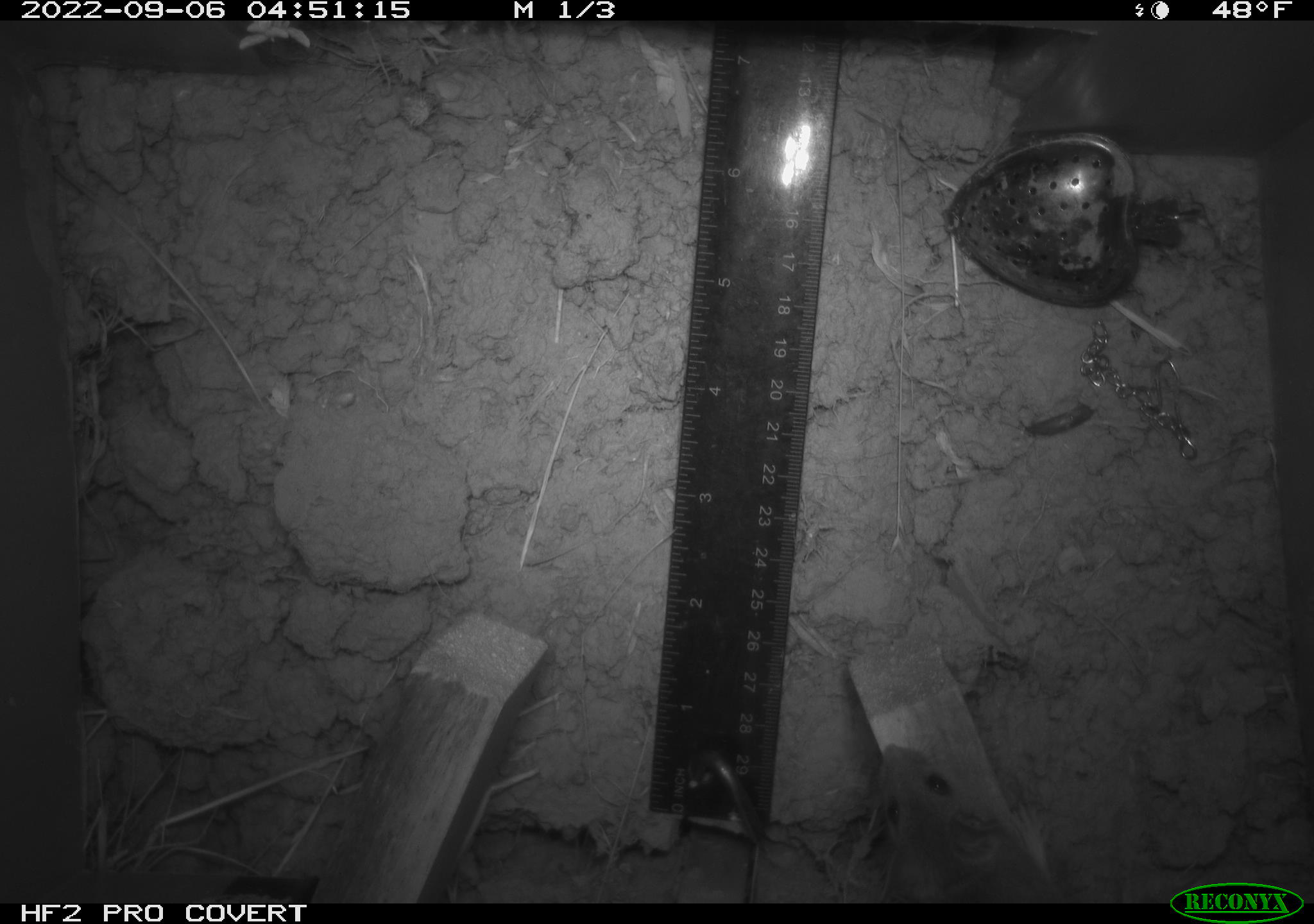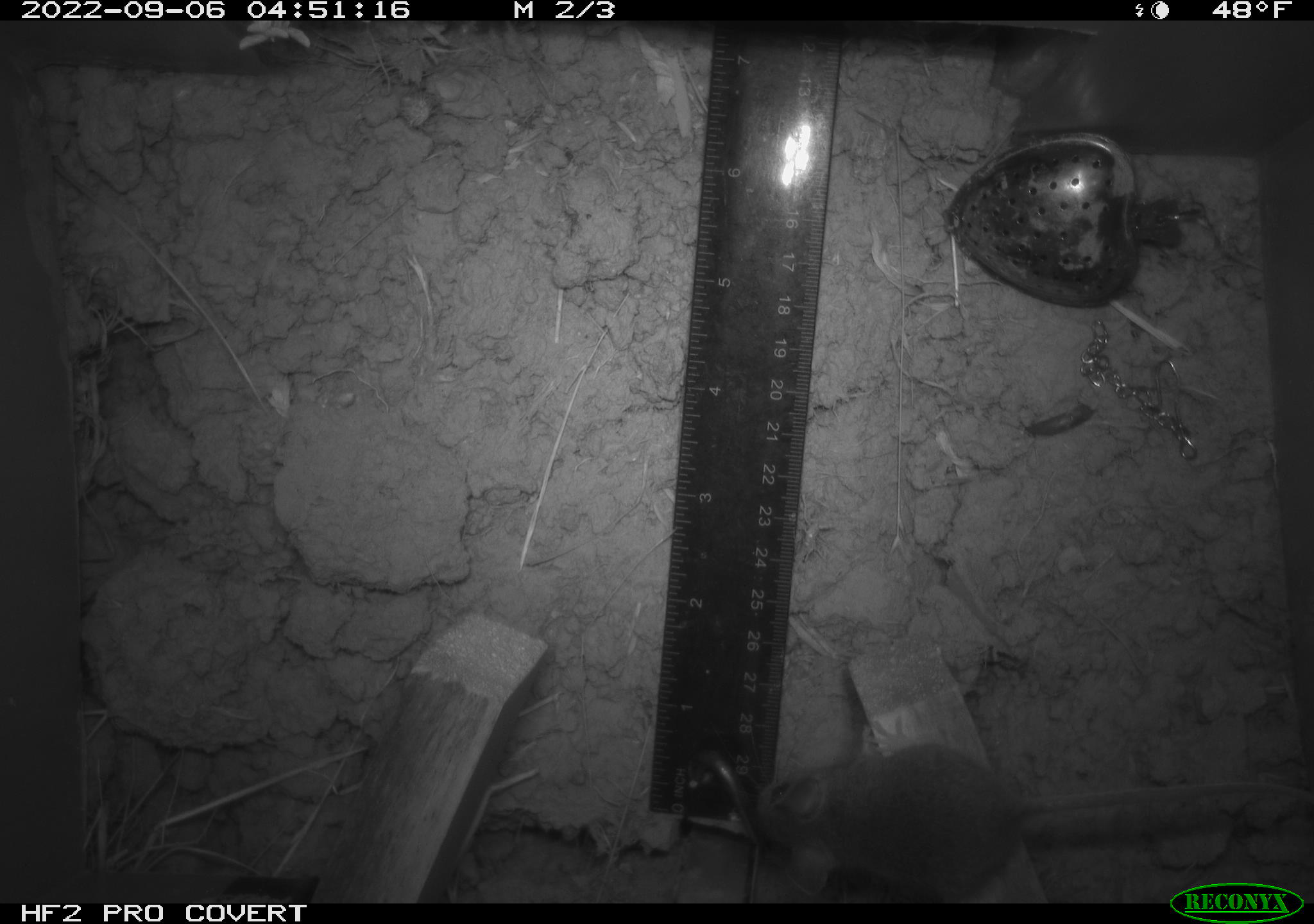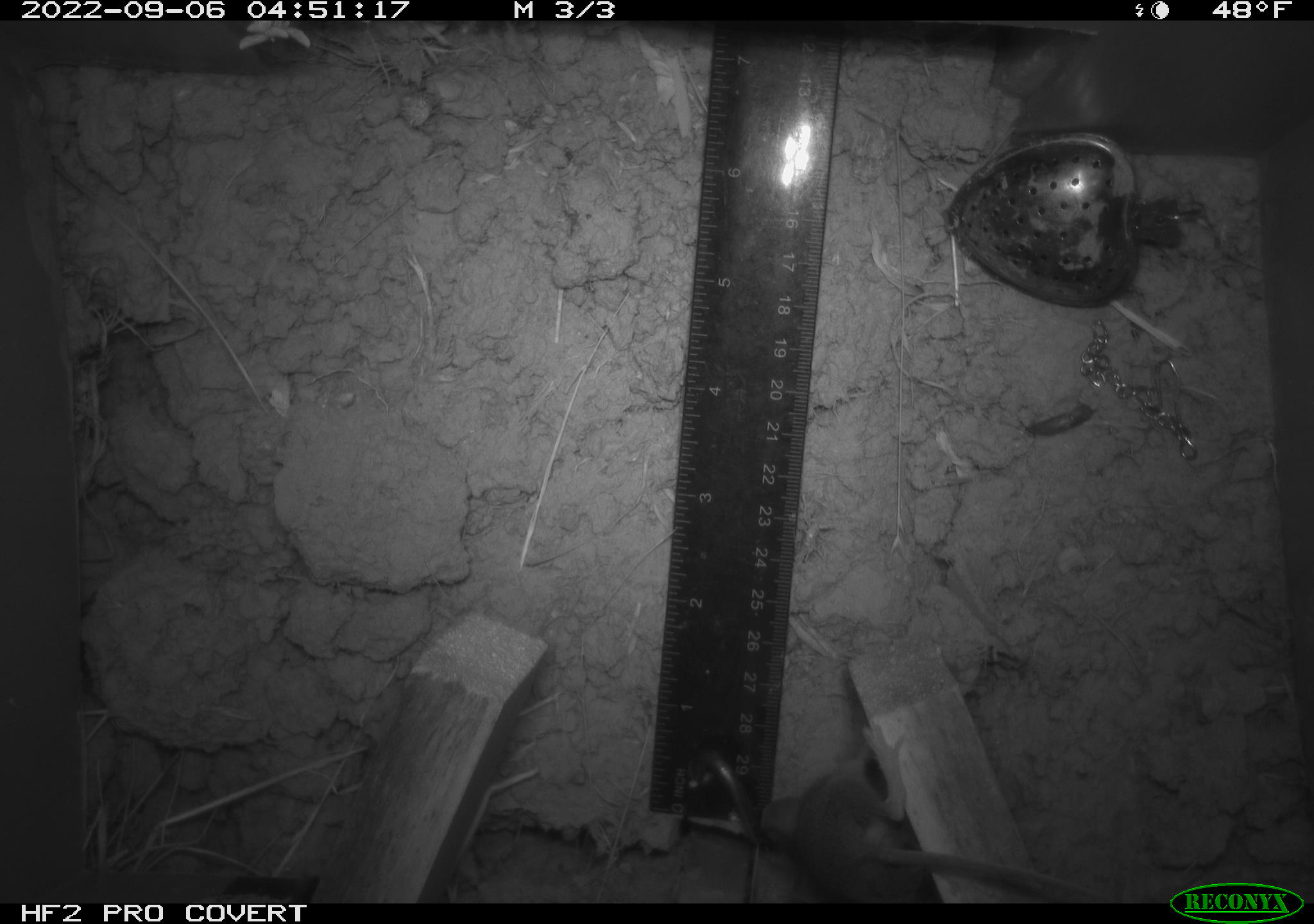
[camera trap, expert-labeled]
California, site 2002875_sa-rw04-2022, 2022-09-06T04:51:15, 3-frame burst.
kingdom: Animalia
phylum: Chordata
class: Mammalia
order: Rodentia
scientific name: Rodentia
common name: mouse species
Mouse species (Rodentia).